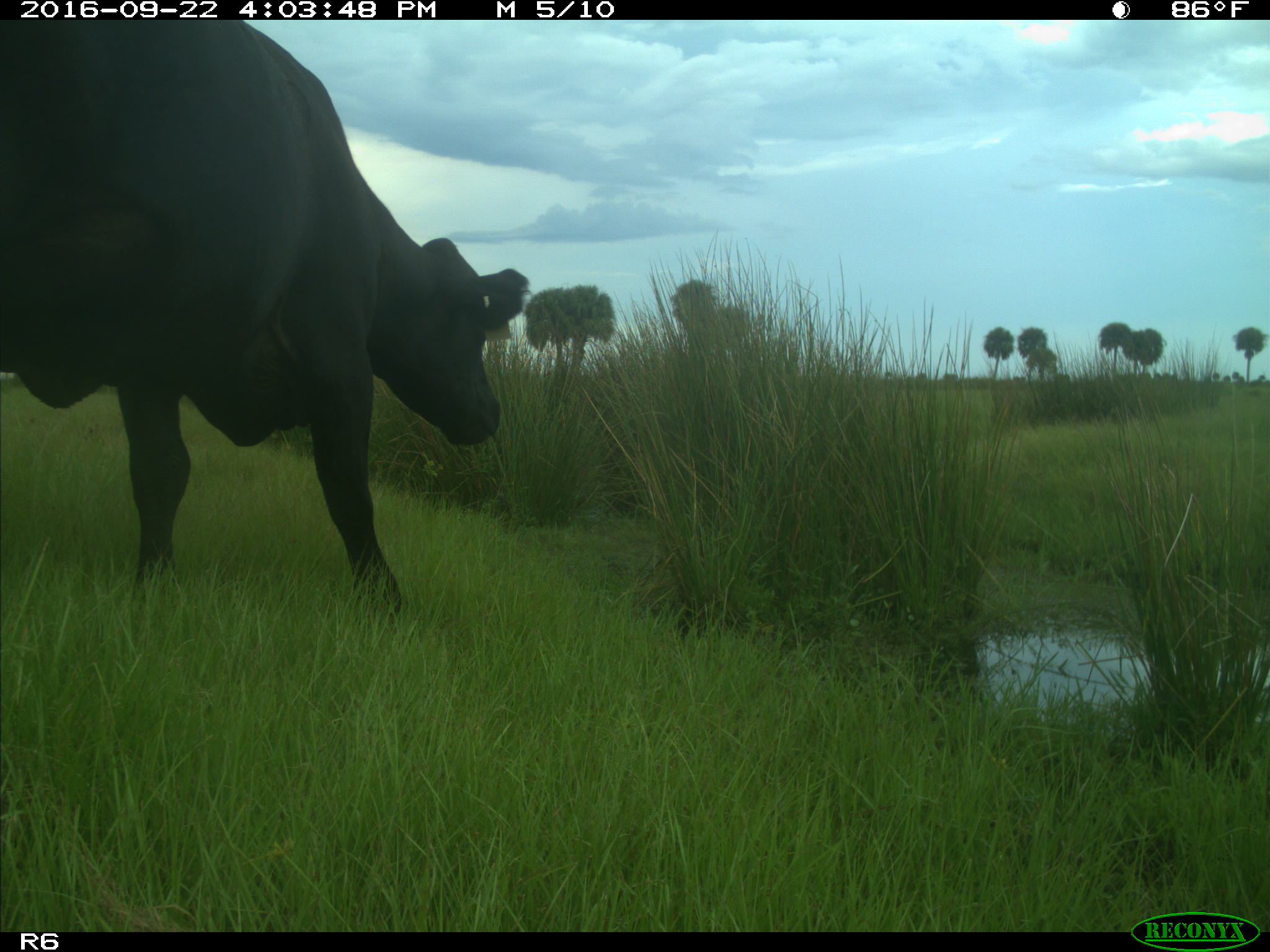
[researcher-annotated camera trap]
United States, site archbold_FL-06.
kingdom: Animalia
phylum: Chordata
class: Mammalia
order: Artiodactyla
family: Bovidae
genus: Bos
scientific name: Bos taurus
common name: domestic cow